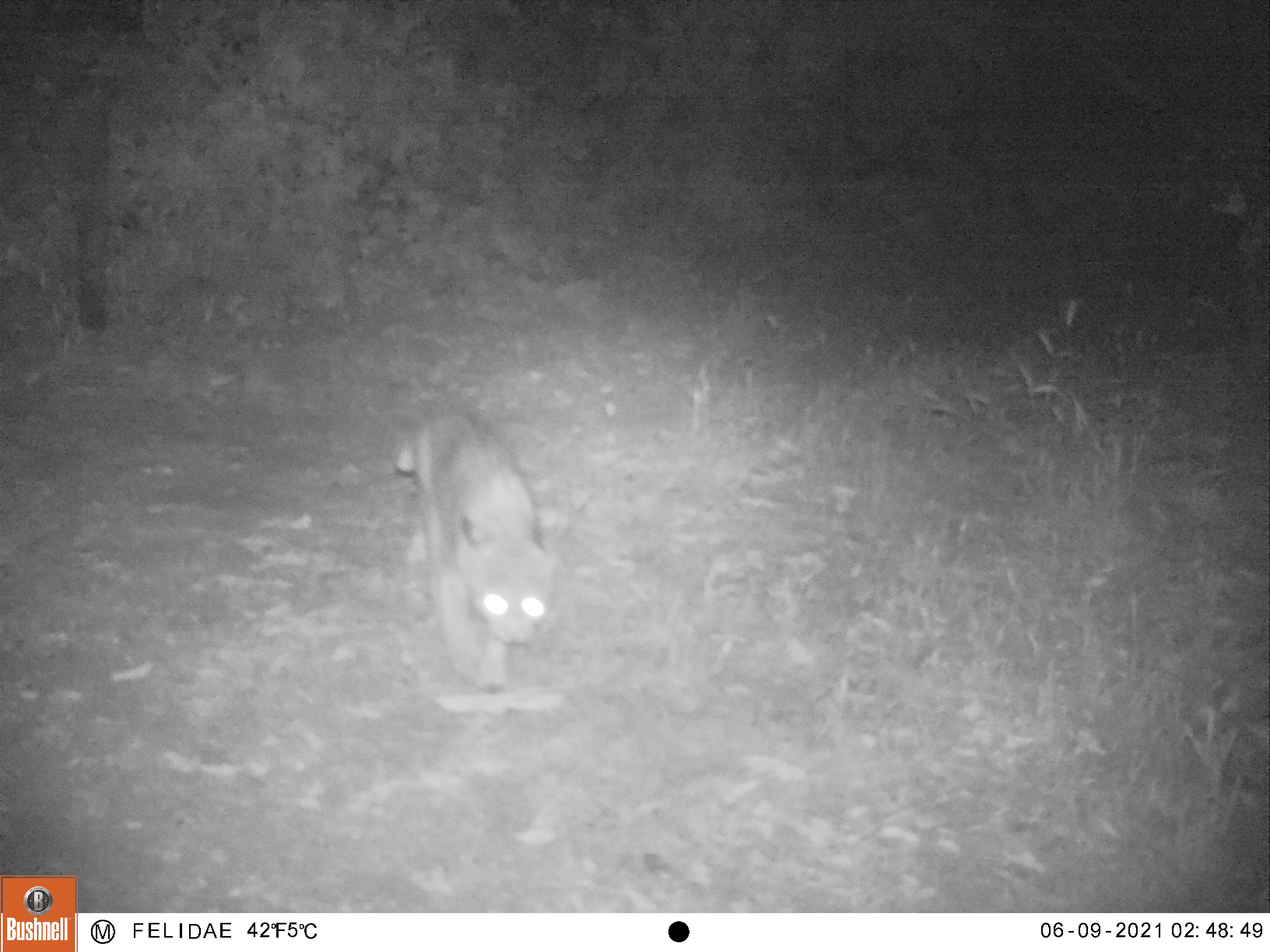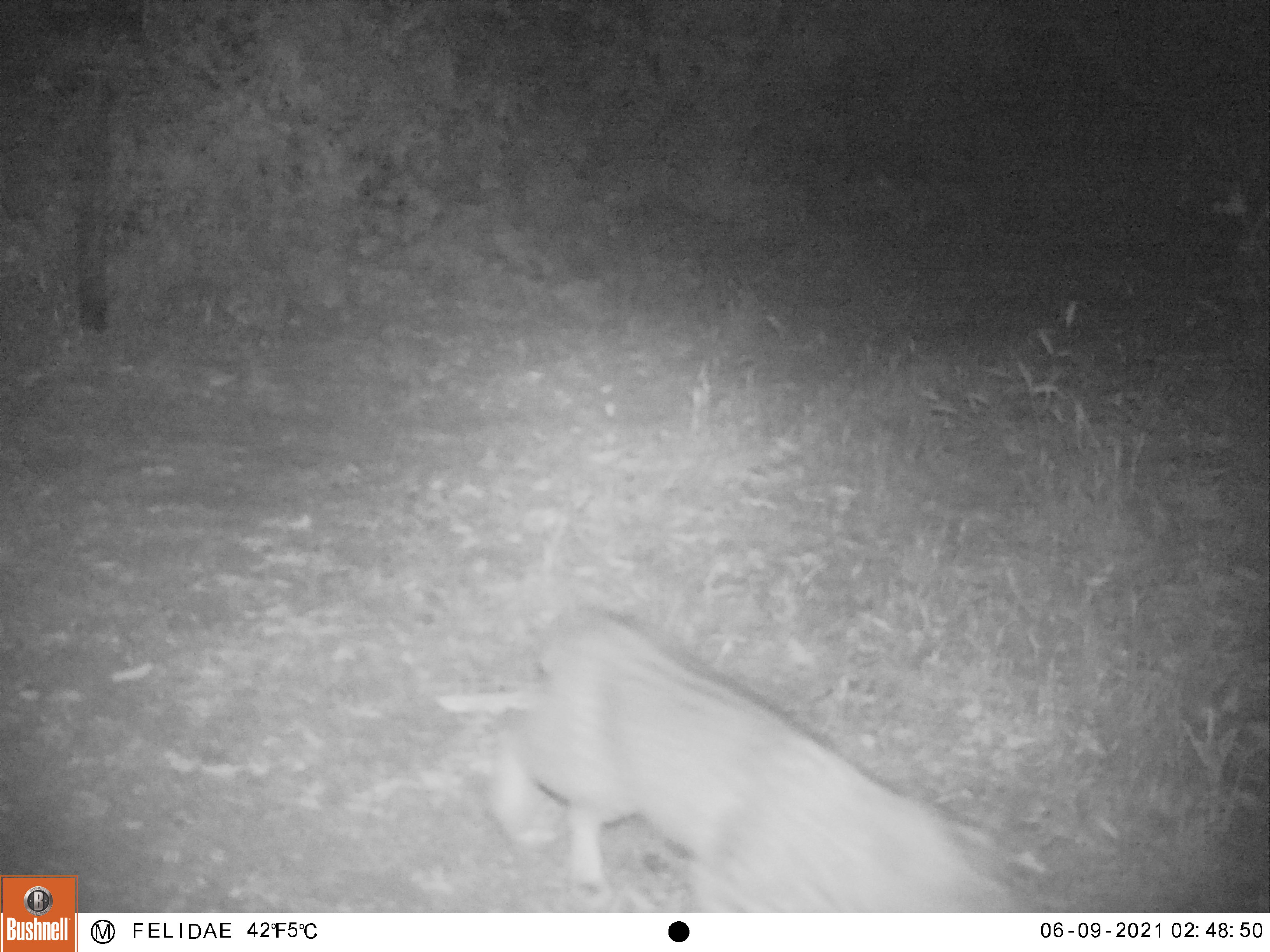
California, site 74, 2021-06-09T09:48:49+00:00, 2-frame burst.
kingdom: Animalia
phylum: Chordata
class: Mammalia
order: Carnivora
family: Felidae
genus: Lynx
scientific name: Lynx rufus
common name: bobcat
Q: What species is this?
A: Bobcat (Lynx rufus).